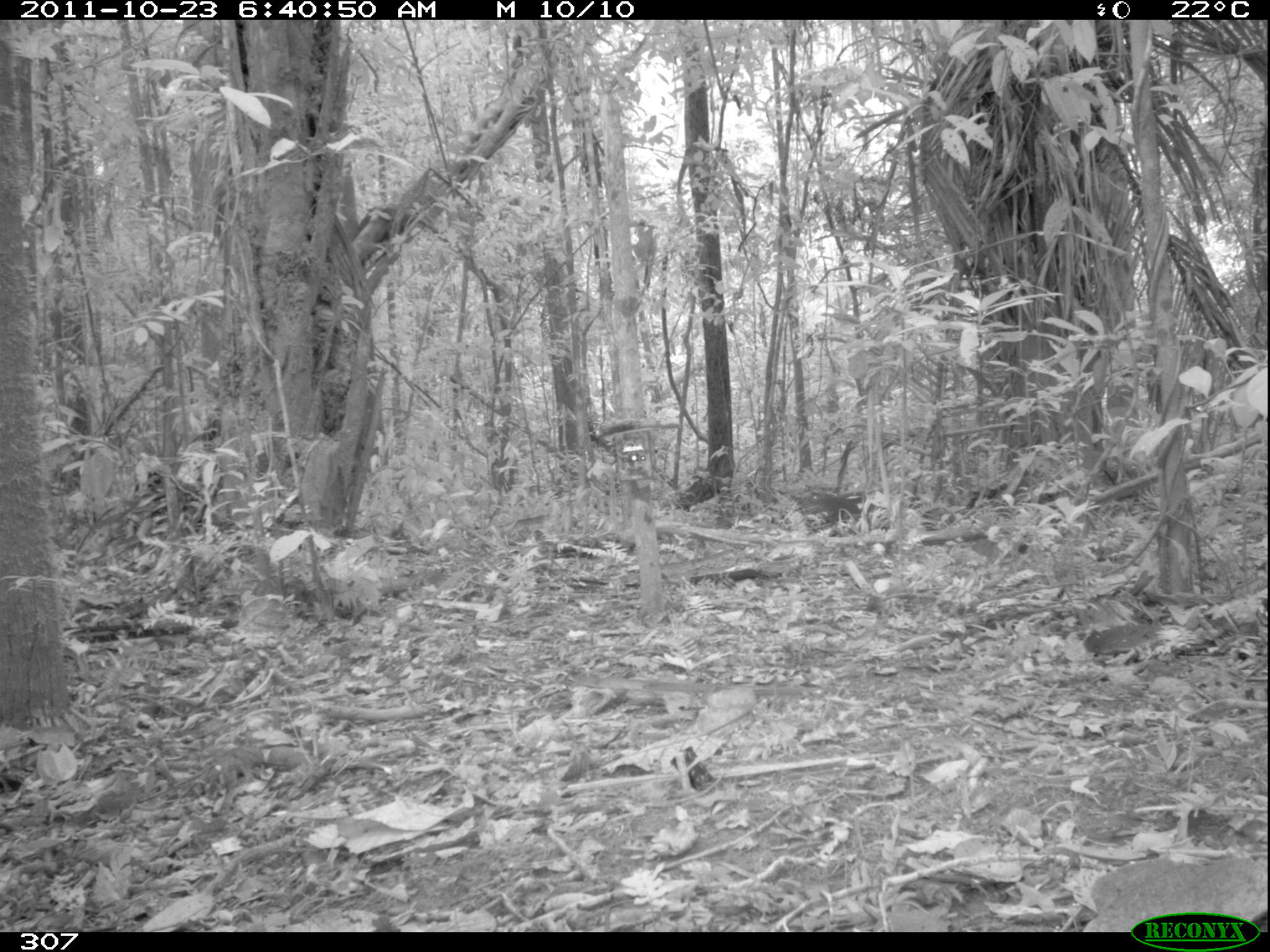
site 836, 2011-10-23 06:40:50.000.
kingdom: Animalia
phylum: Chordata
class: Mammalia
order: Rodentia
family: Dasyproctidae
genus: Dasyprocta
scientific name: Dasyprocta punctata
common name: central american agouti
Dasyprocta punctata (central american agouti).